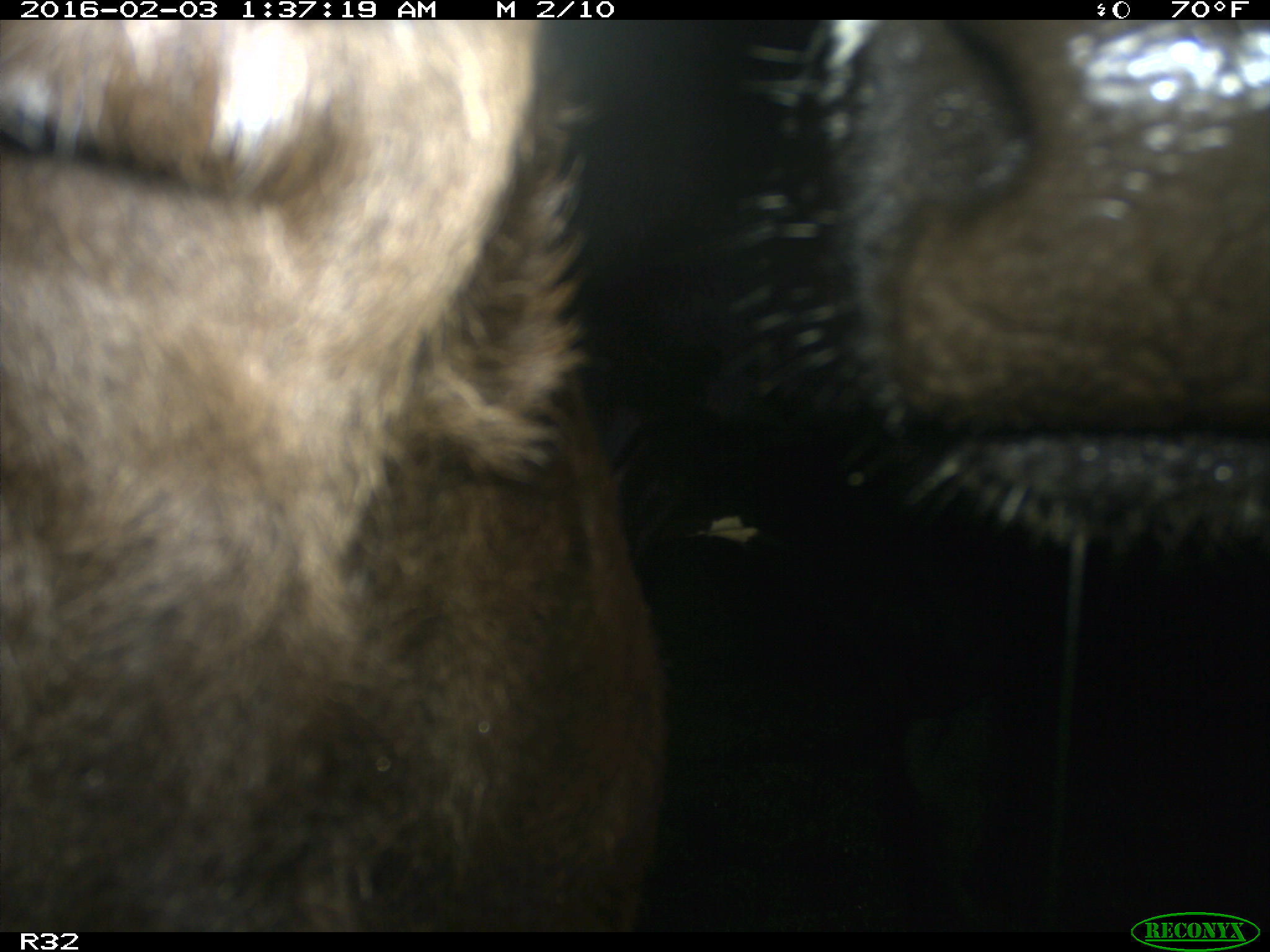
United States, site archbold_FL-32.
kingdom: Animalia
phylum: Chordata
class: Mammalia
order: Artiodactyla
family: Bovidae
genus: Bos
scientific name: Bos taurus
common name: domestic cow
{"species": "Bos taurus (domestic cow)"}